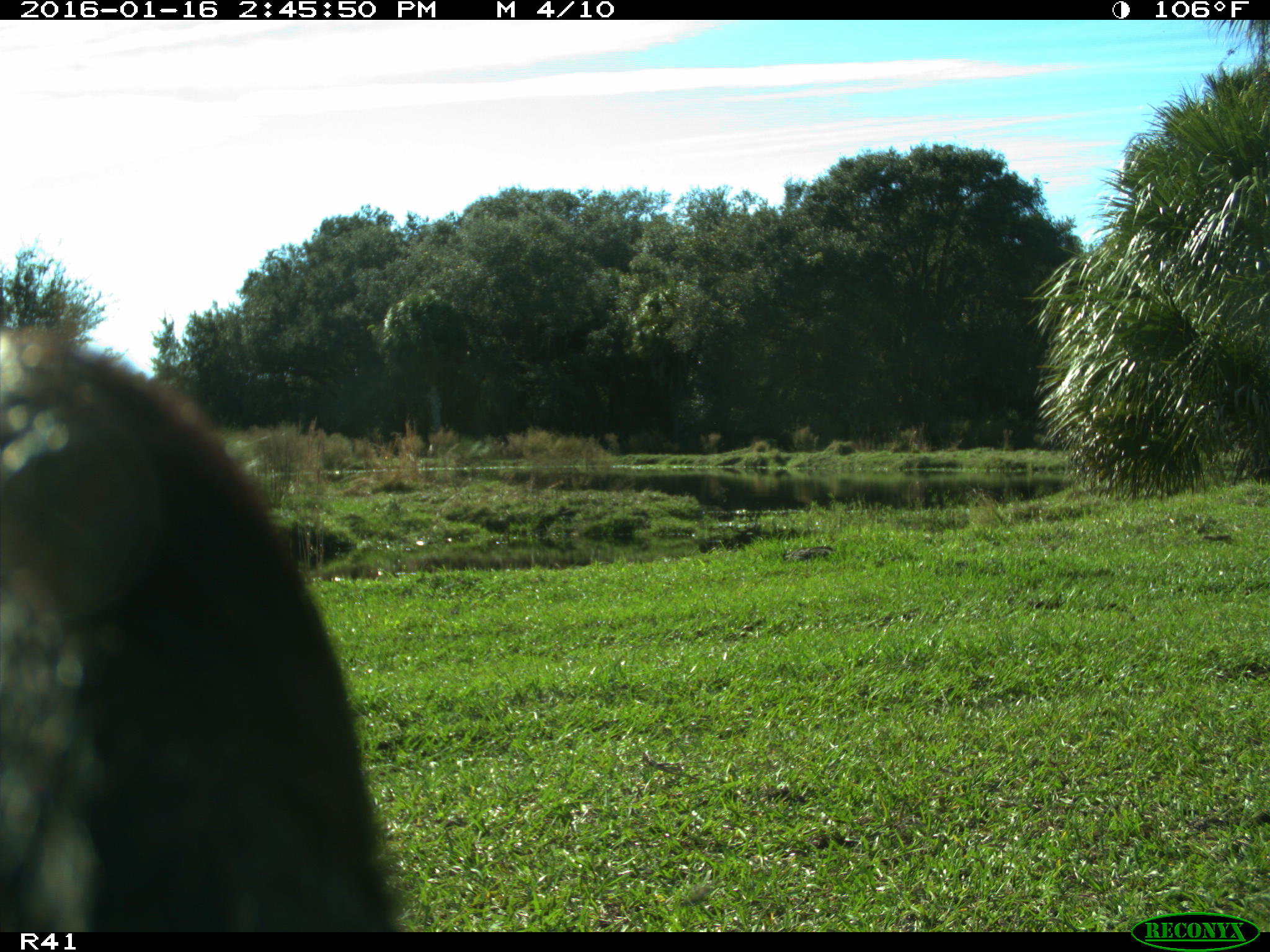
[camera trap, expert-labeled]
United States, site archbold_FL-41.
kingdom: Animalia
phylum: Chordata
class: Mammalia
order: Artiodactyla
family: Bovidae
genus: Bos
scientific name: Bos taurus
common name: domestic cow